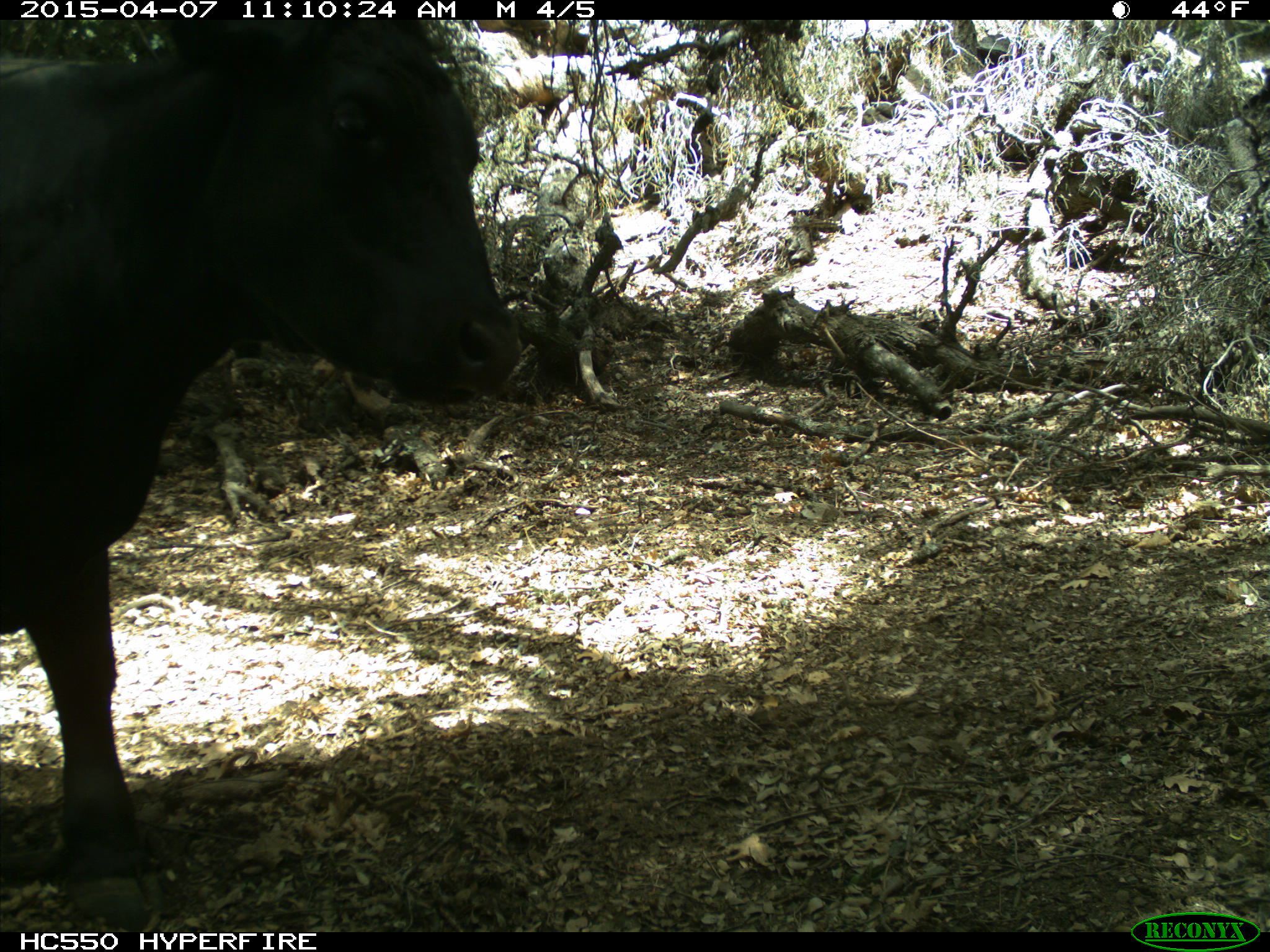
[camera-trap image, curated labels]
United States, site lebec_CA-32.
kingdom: Animalia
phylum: Chordata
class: Mammalia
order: Artiodactyla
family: Bovidae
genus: Bos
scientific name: Bos taurus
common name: domestic cow